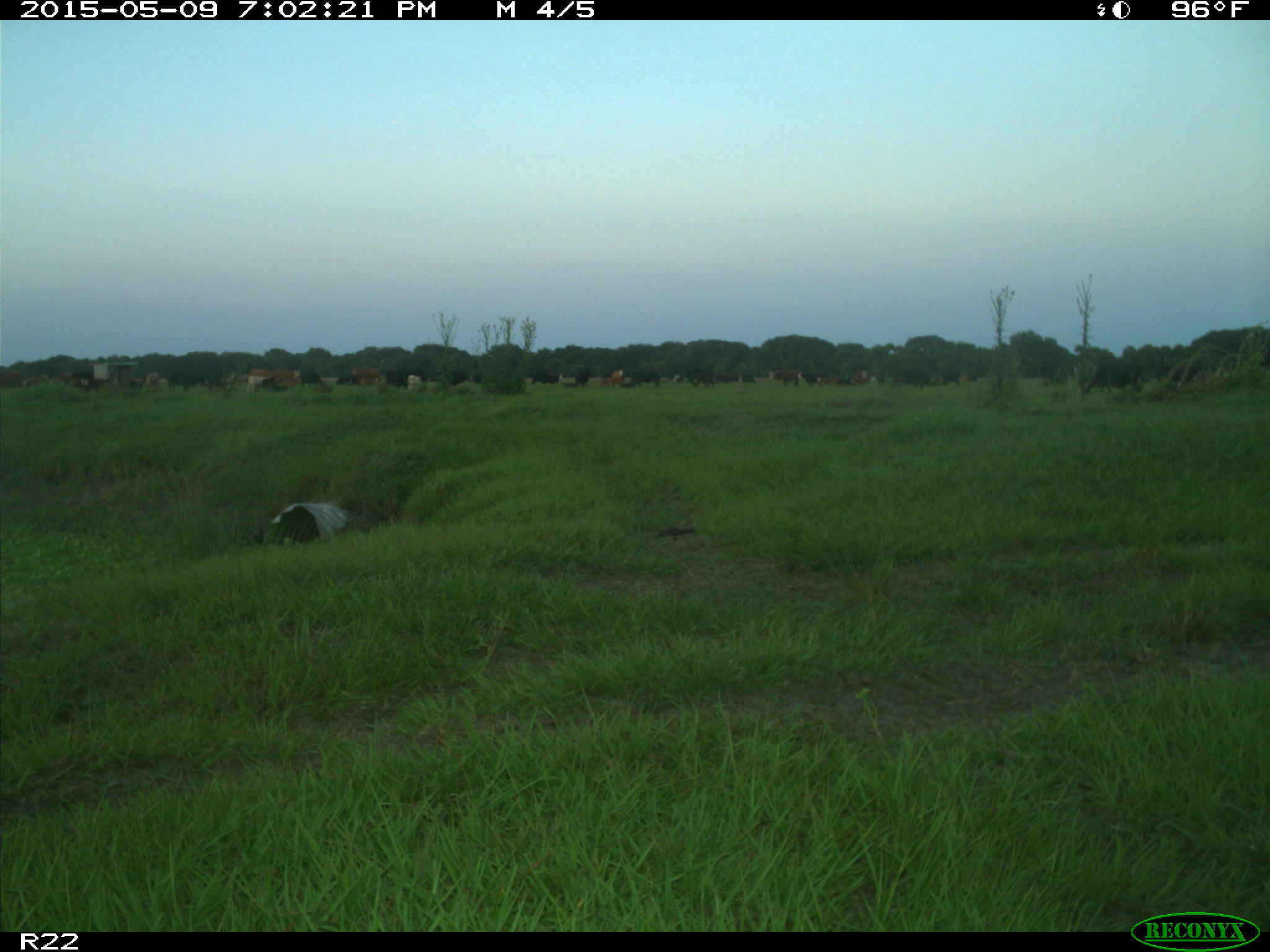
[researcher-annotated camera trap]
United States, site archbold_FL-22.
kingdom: Animalia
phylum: Chordata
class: Mammalia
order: Artiodactyla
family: Bovidae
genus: Bos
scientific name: Bos taurus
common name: domestic cow